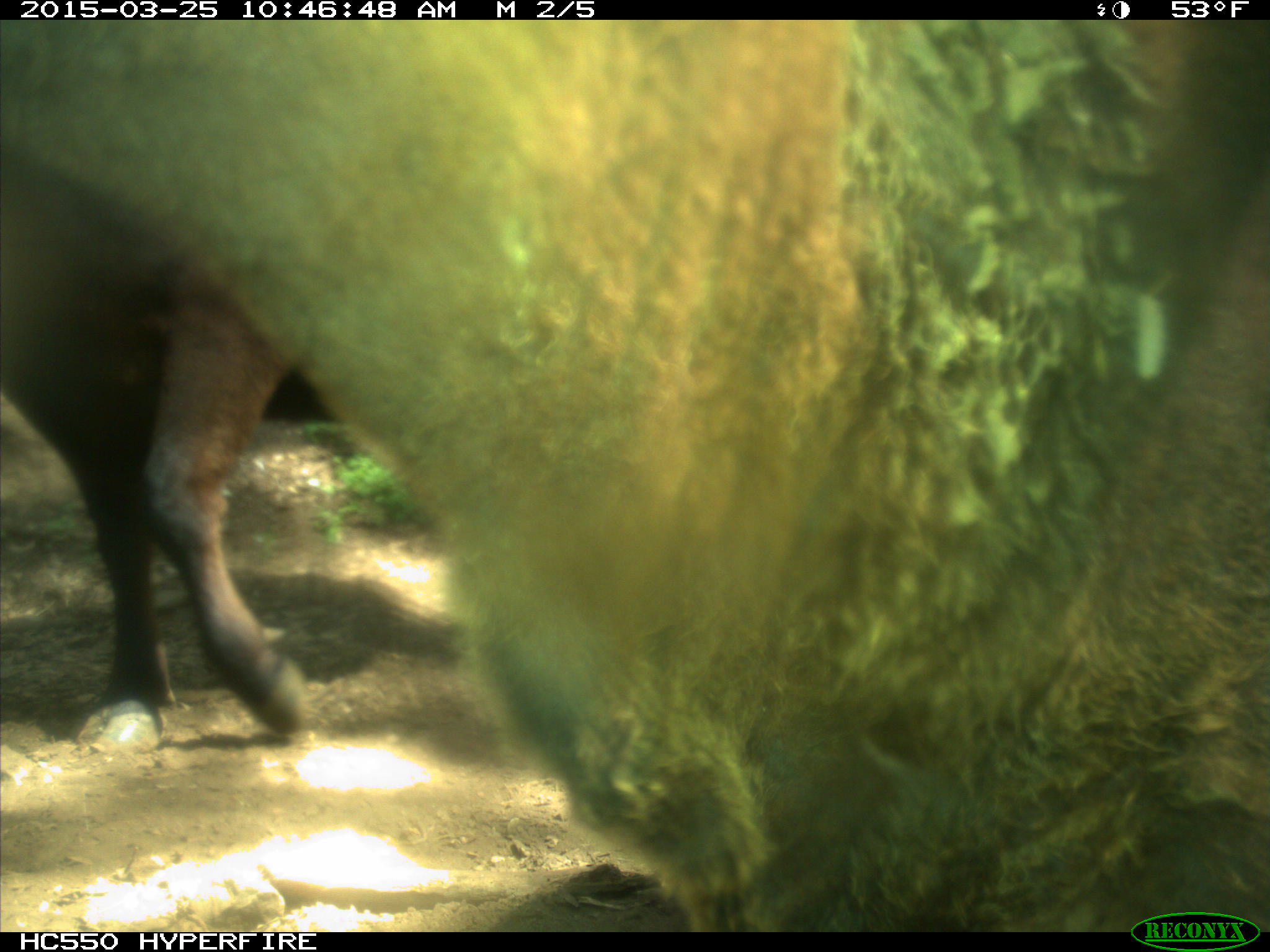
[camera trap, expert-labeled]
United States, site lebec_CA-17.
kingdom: Animalia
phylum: Chordata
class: Mammalia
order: Artiodactyla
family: Bovidae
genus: Bos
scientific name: Bos taurus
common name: domestic cow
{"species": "Bos taurus (domestic cow)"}